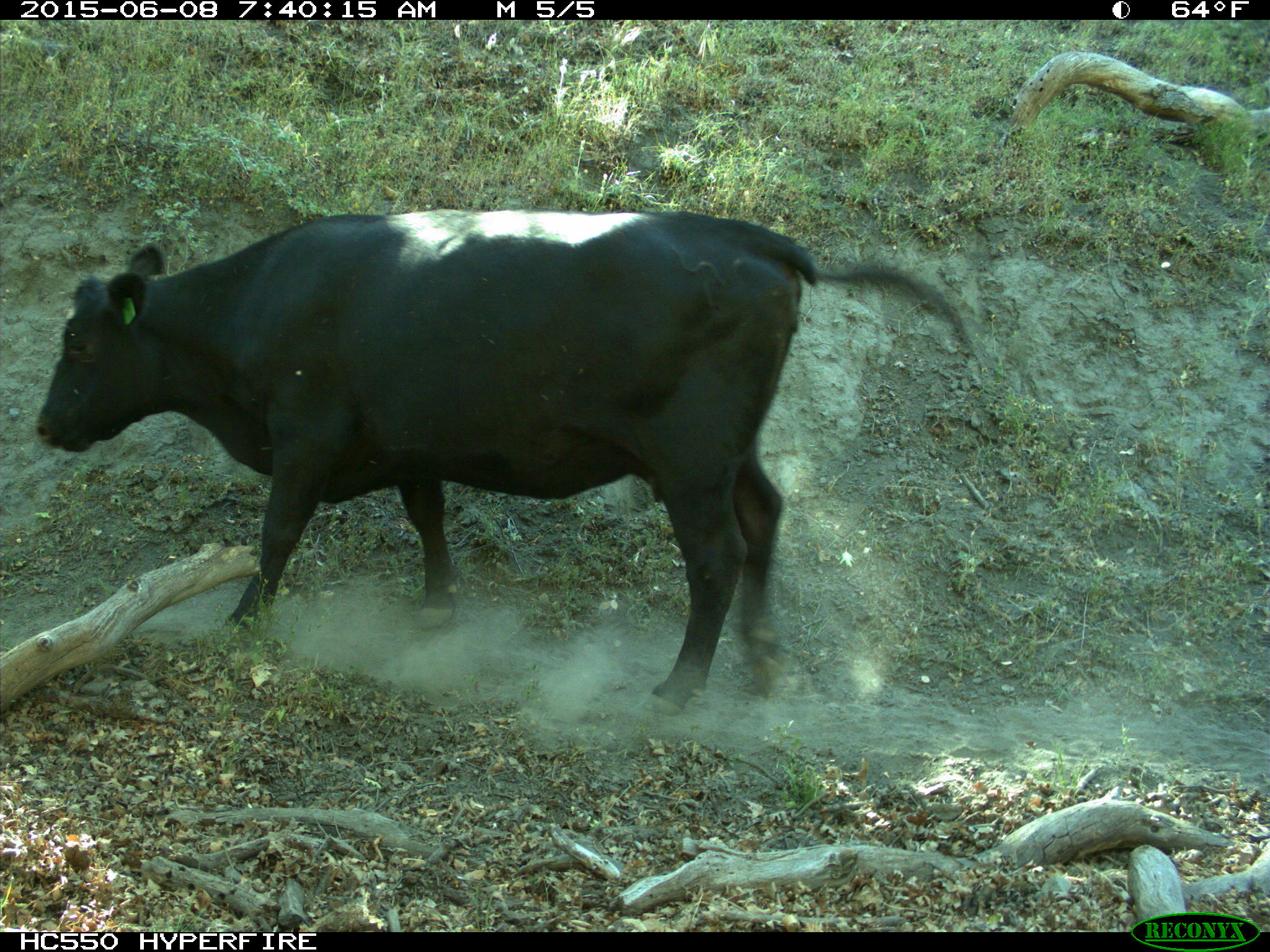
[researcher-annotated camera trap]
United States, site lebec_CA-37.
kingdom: Animalia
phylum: Chordata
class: Mammalia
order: Artiodactyla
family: Bovidae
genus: Bos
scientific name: Bos taurus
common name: domestic cow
Bos taurus (domestic cow).